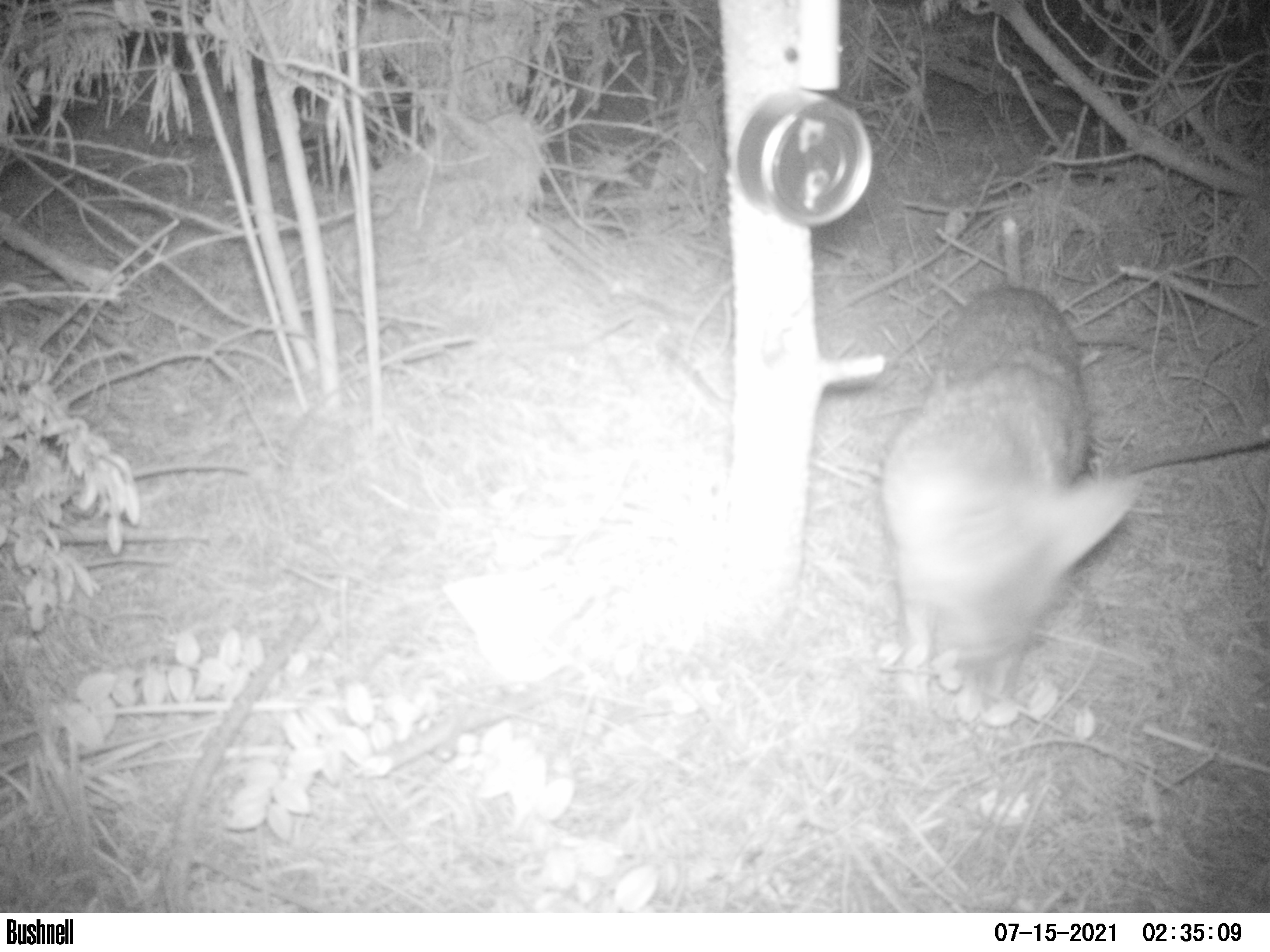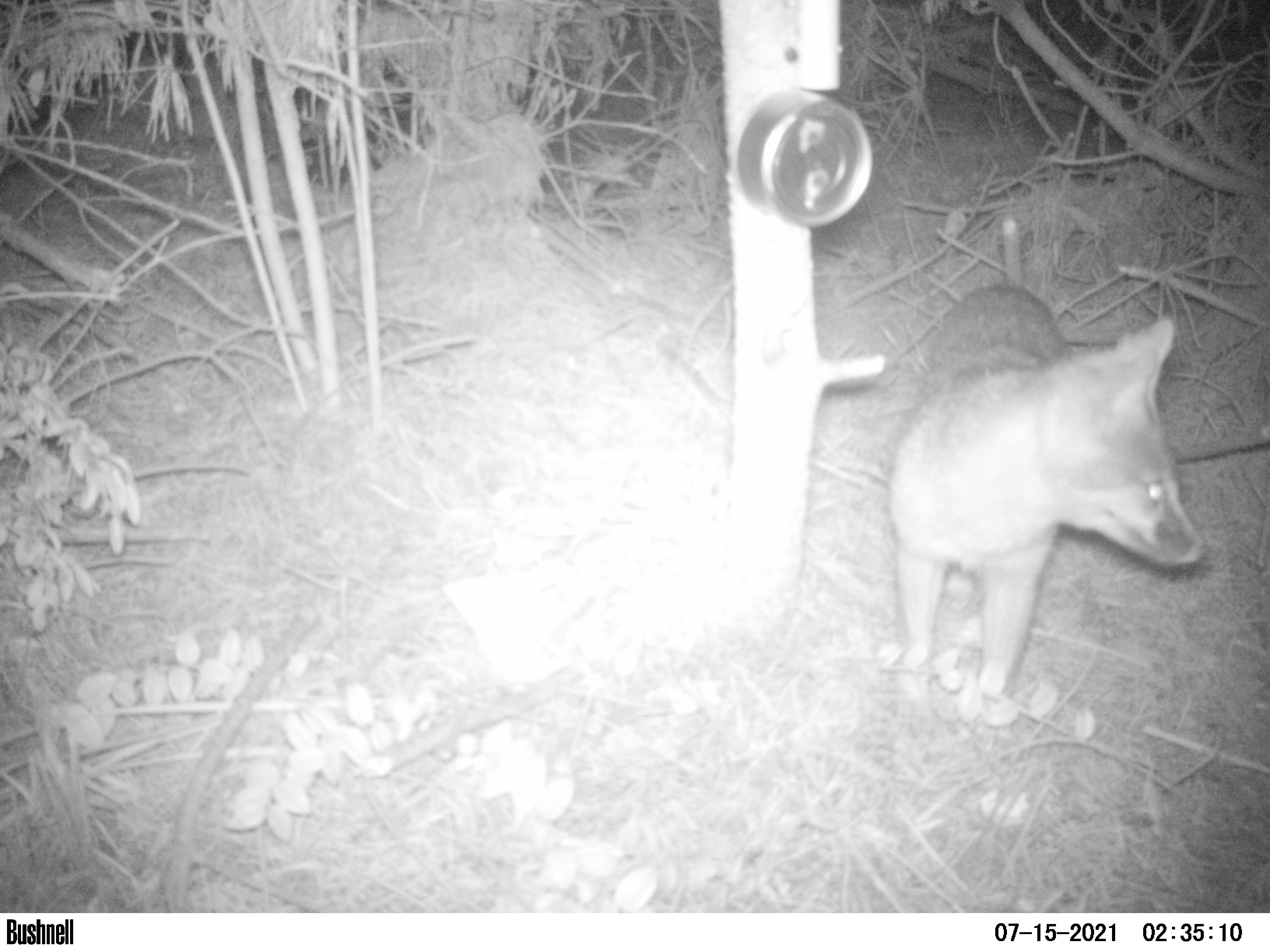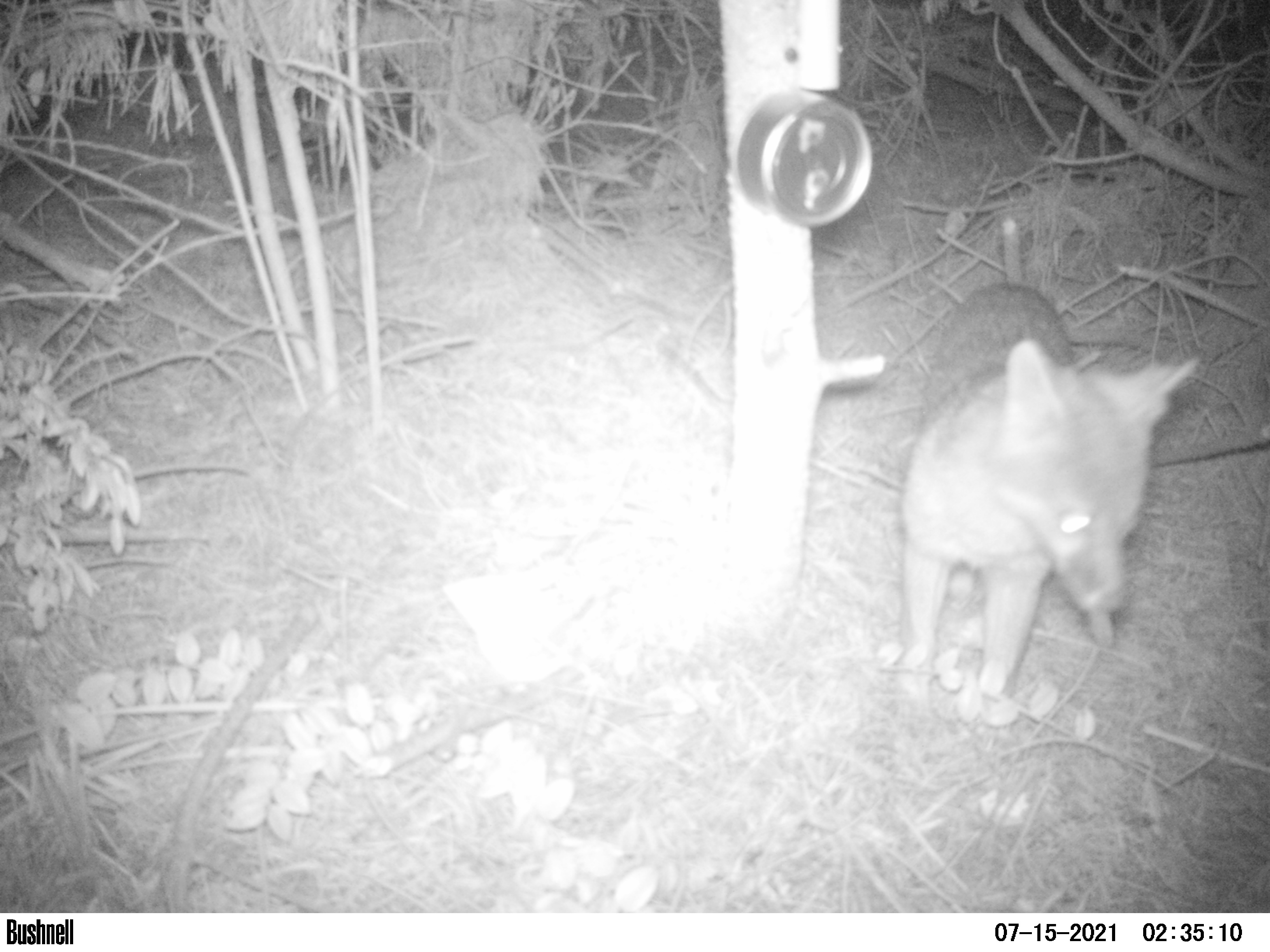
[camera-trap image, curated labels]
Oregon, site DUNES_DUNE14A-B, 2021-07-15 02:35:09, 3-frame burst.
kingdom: Animalia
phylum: Chordata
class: Mammalia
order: Carnivora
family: Canidae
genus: Urocyon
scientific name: Urocyon cinereoargenteus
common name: gray fox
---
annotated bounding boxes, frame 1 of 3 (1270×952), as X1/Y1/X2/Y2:
gray fox: 856/261/1150/719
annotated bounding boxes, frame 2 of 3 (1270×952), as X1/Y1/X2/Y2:
gray fox: 852/265/1220/717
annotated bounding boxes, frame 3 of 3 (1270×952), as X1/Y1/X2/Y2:
gray fox: 885/275/1204/693